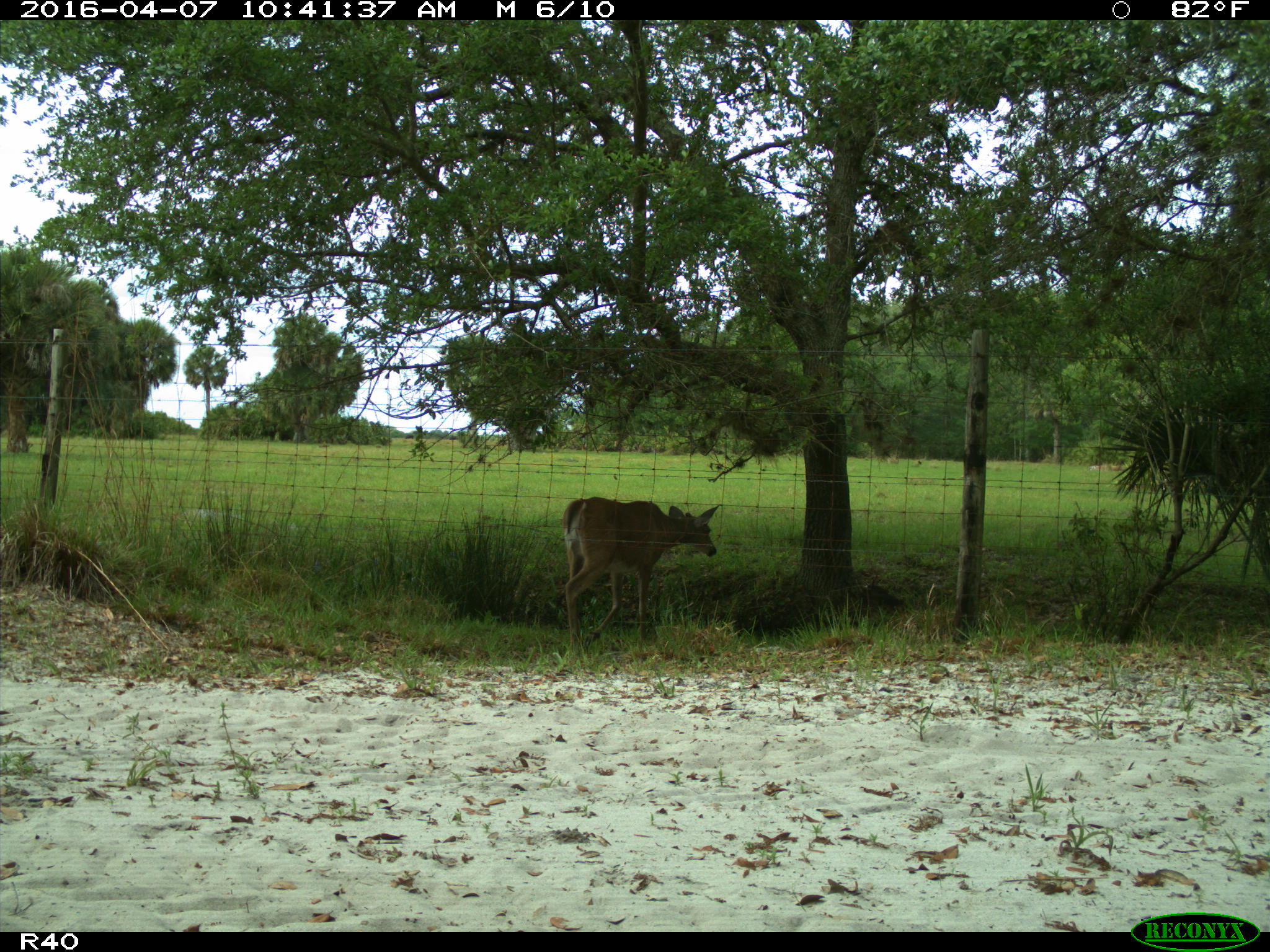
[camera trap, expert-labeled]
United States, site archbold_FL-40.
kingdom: Animalia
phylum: Chordata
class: Mammalia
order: Artiodactyla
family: Cervidae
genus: Odocoileus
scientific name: Odocoileus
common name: deer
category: unidentified deer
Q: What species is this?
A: Unidentified deer (deer) (Odocoileus).